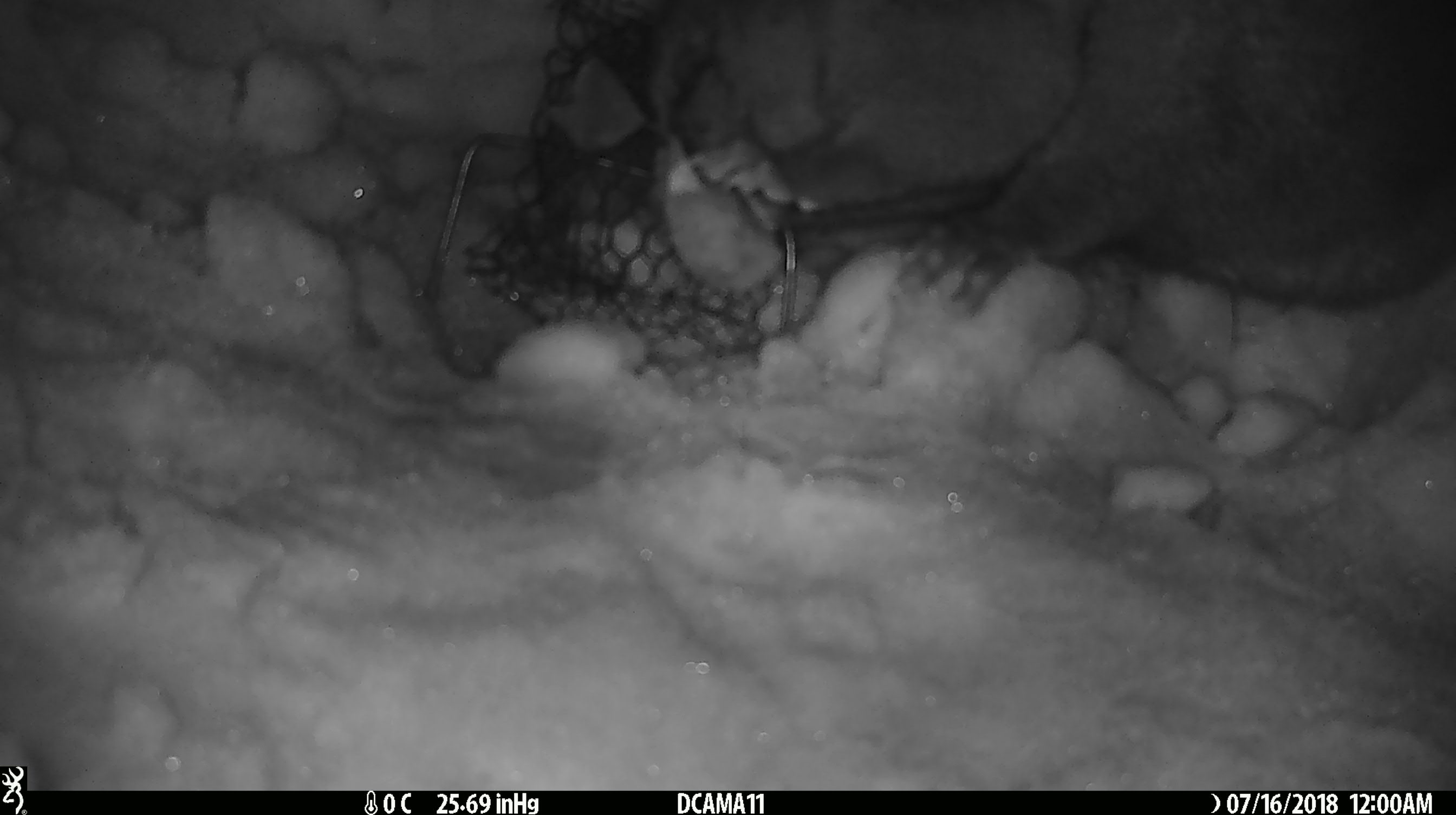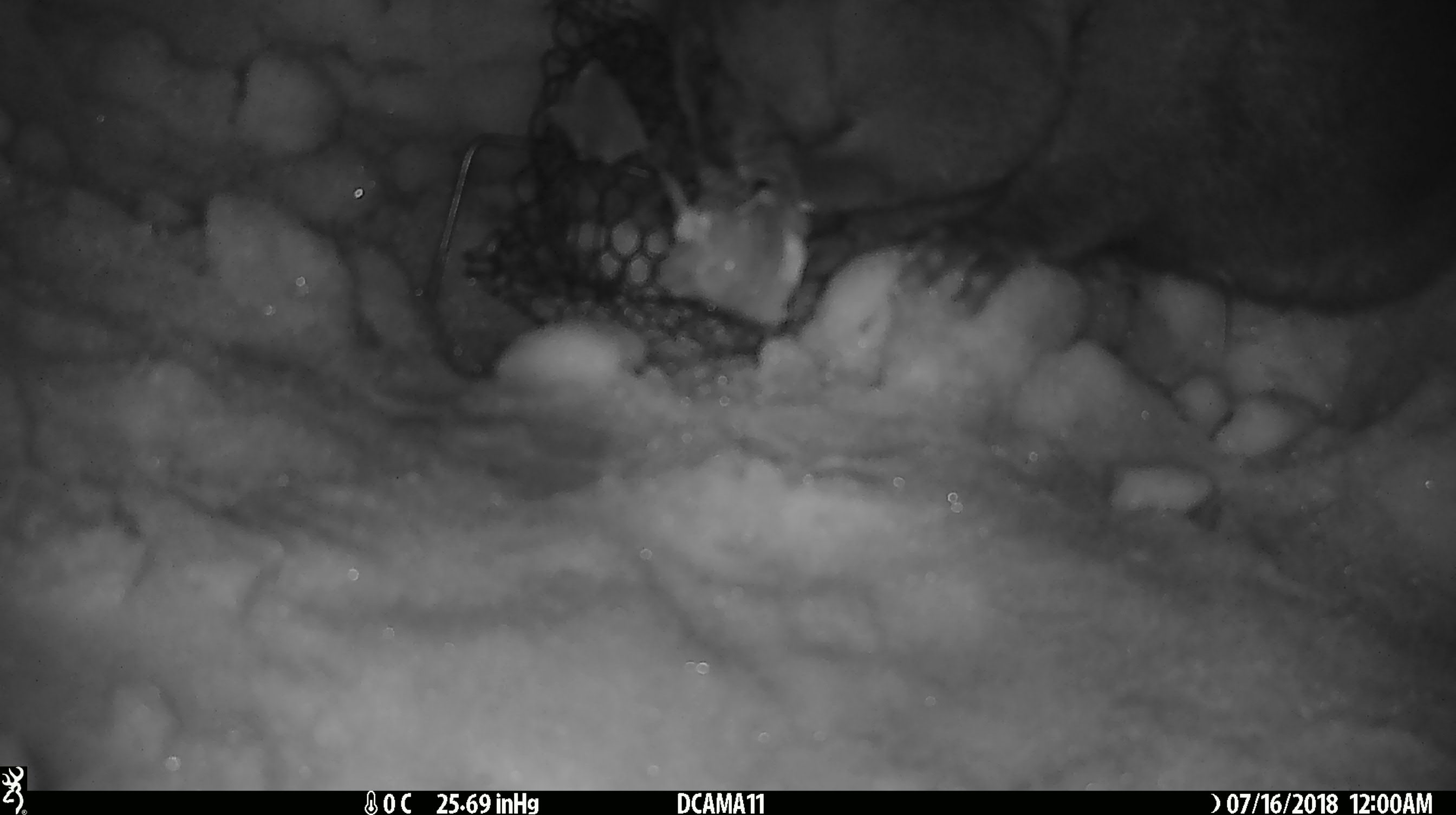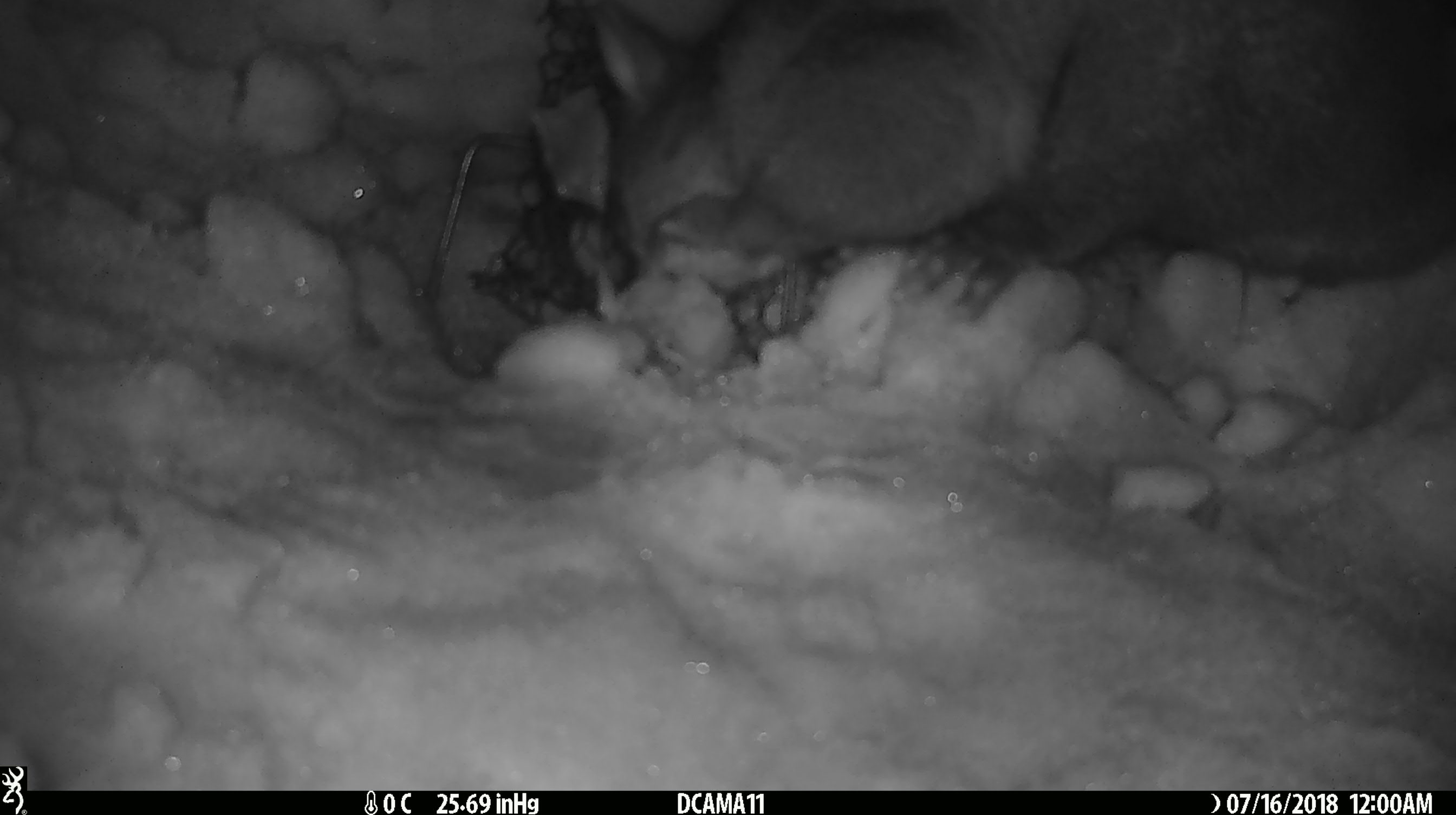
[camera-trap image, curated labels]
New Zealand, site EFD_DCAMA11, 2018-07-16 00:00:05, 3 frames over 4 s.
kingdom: Animalia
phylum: Chordata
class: Mammalia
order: Diprotodontia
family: Phalangeridae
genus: Trichosurus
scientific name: Trichosurus vulpecula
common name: common brushtail possum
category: possum